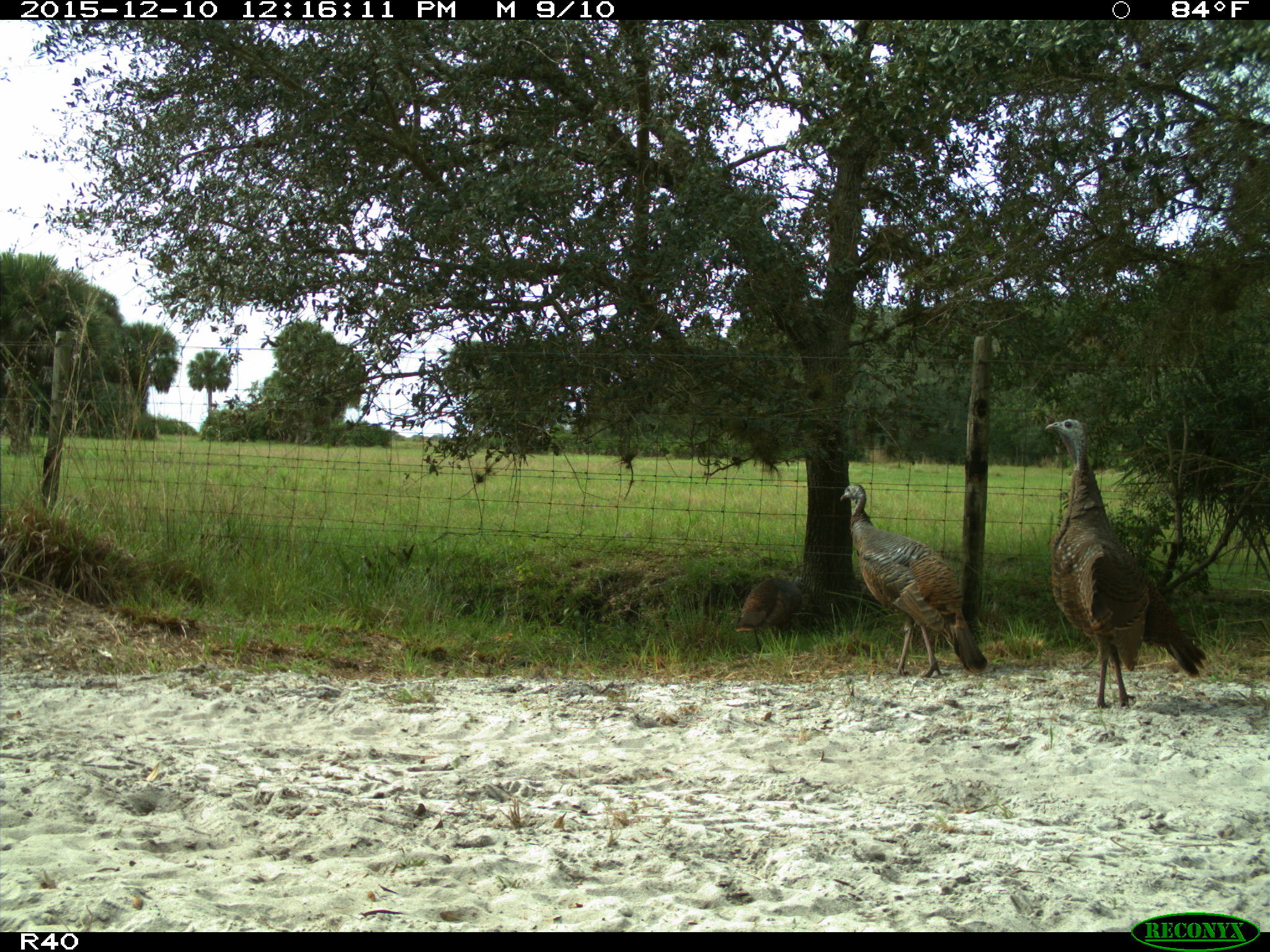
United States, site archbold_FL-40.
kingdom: Animalia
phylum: Chordata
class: Aves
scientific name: Aves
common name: birds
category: unidentified bird